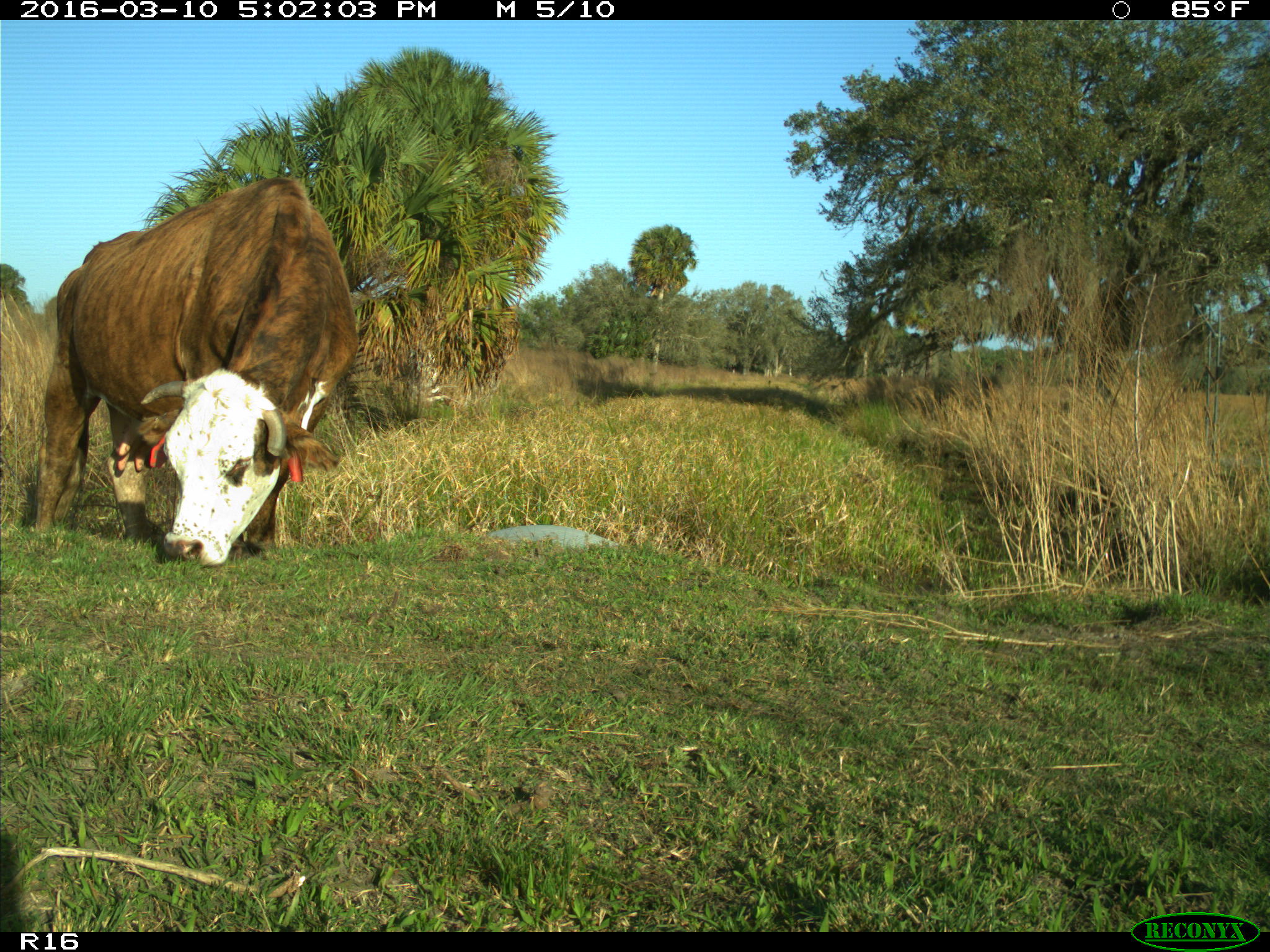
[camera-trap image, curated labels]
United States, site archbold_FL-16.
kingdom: Animalia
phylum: Chordata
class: Mammalia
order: Artiodactyla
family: Bovidae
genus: Bos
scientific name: Bos taurus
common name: domestic cow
Bos taurus (domestic cow).